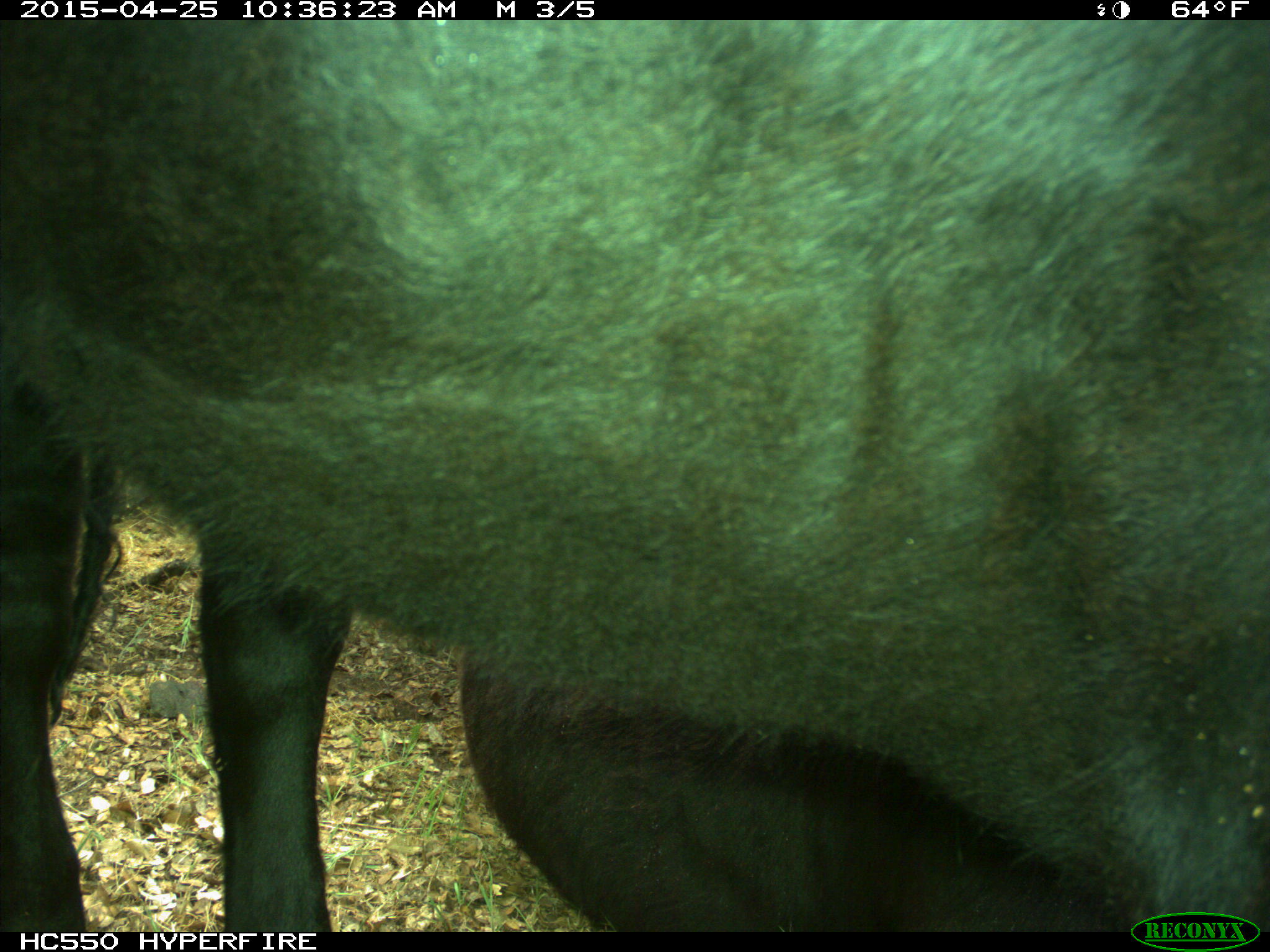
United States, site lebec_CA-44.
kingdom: Animalia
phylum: Chordata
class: Mammalia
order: Artiodactyla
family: Suidae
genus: Sus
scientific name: Sus scrofa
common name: wild boar